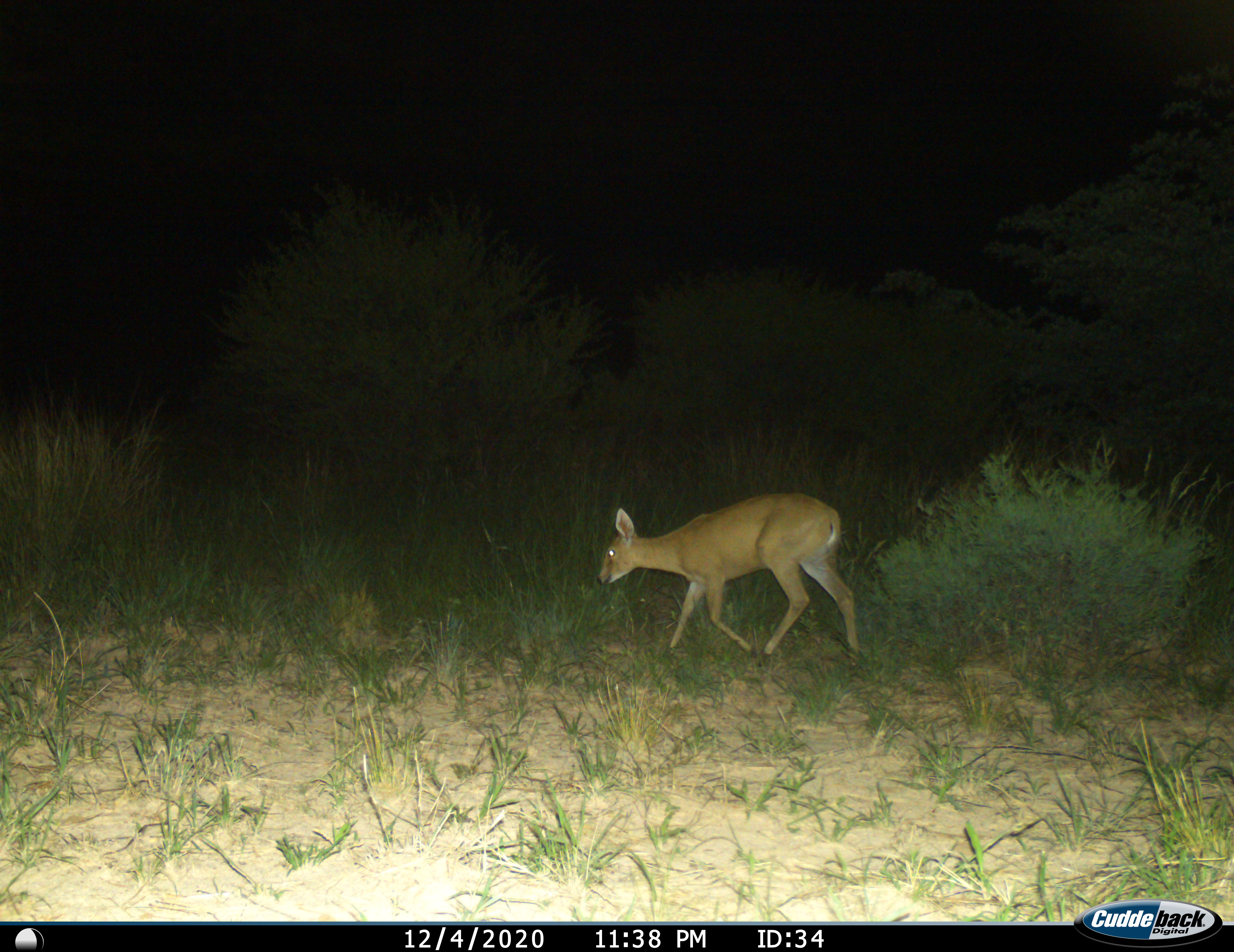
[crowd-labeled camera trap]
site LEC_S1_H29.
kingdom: Animalia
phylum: Chordata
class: Mammalia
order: Artiodactyla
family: Bovidae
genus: Sylvicapra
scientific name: Sylvicapra grimmia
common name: common duiker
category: duikercommongrey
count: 1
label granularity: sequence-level